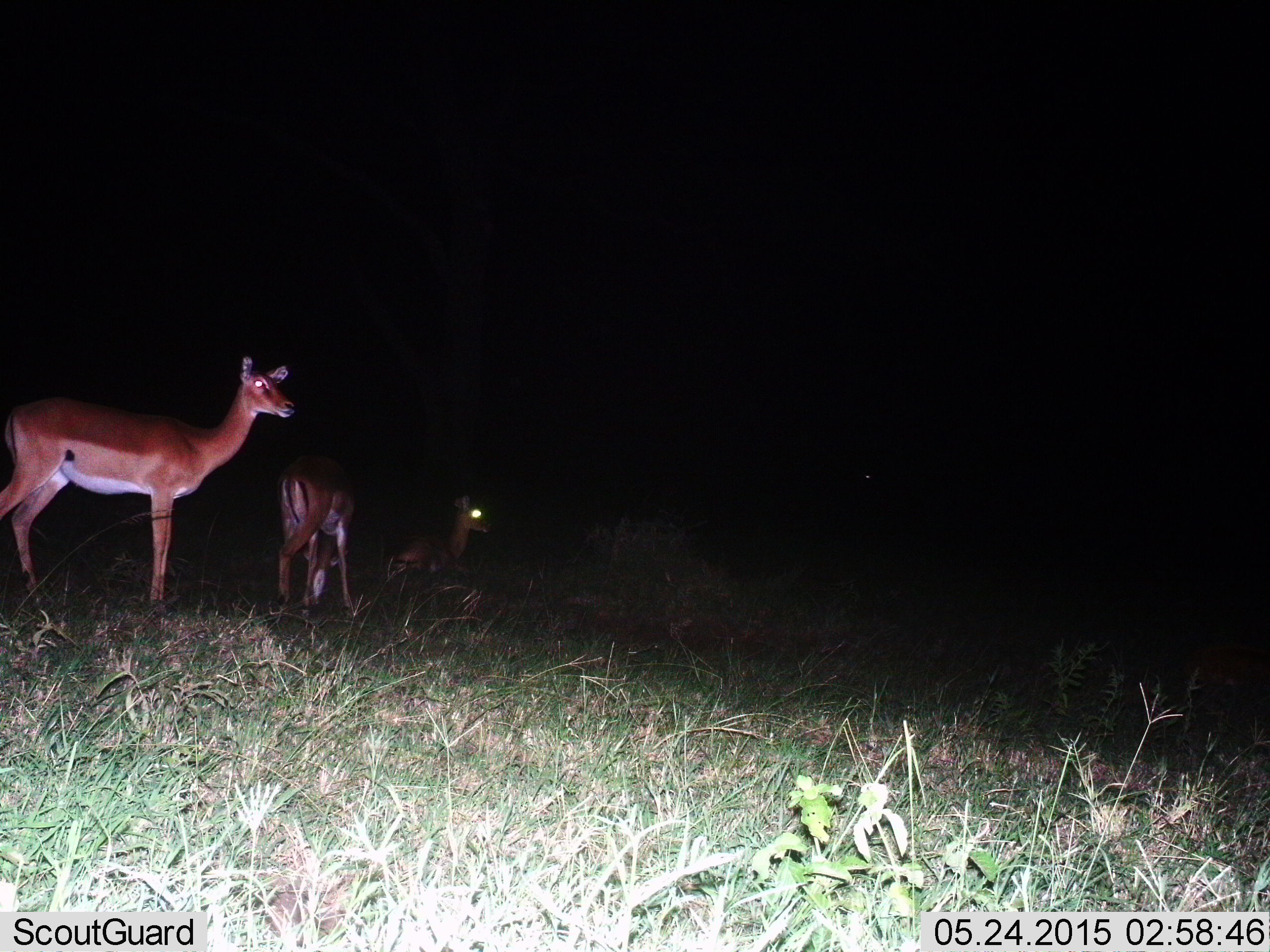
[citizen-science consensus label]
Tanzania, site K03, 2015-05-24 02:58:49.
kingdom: Animalia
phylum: Chordata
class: Mammalia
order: Artiodactyla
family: Bovidae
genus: Aepyceros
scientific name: Aepyceros melampus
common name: impala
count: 3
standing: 100%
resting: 80%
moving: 10%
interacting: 0%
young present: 0%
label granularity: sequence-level